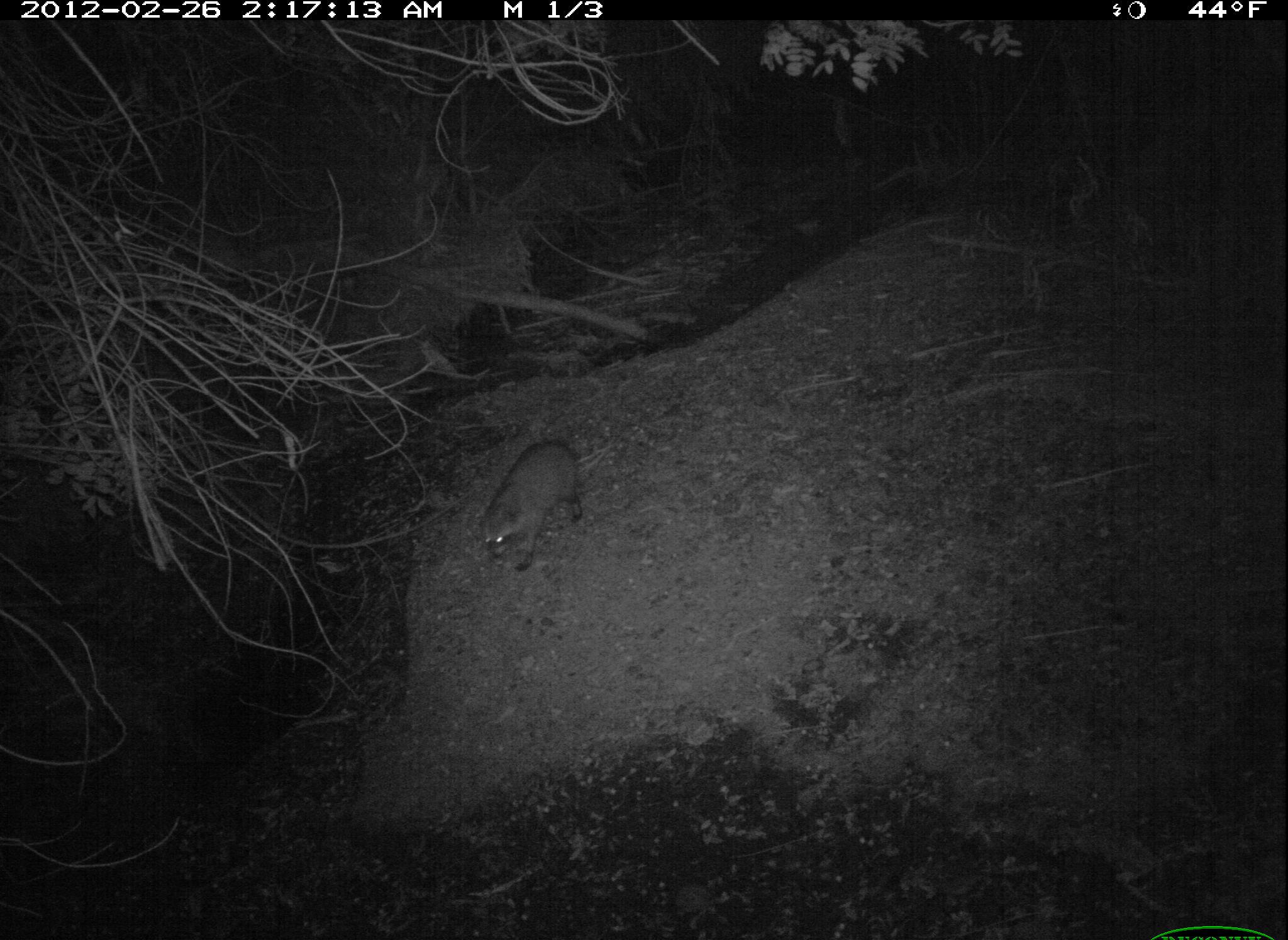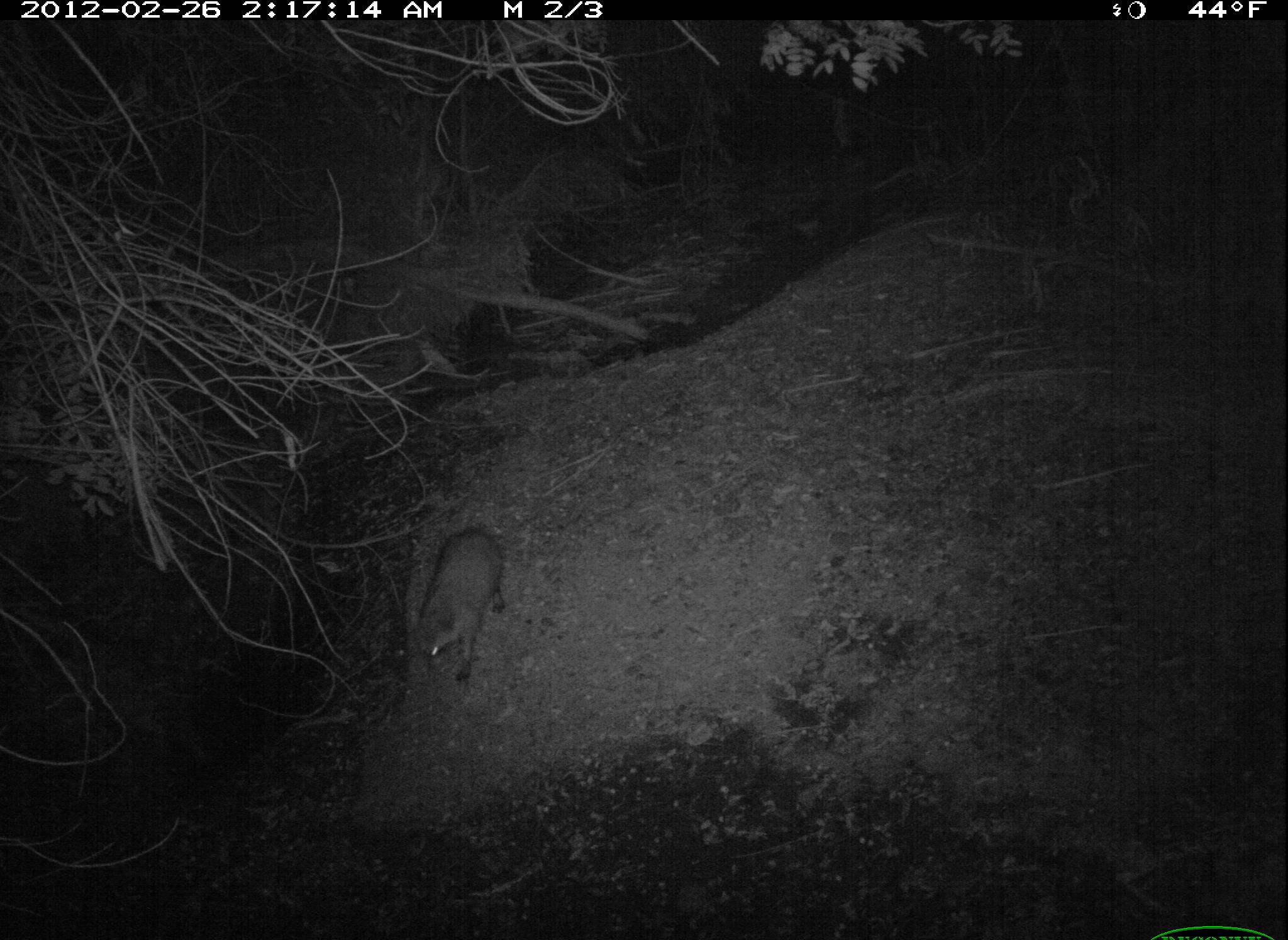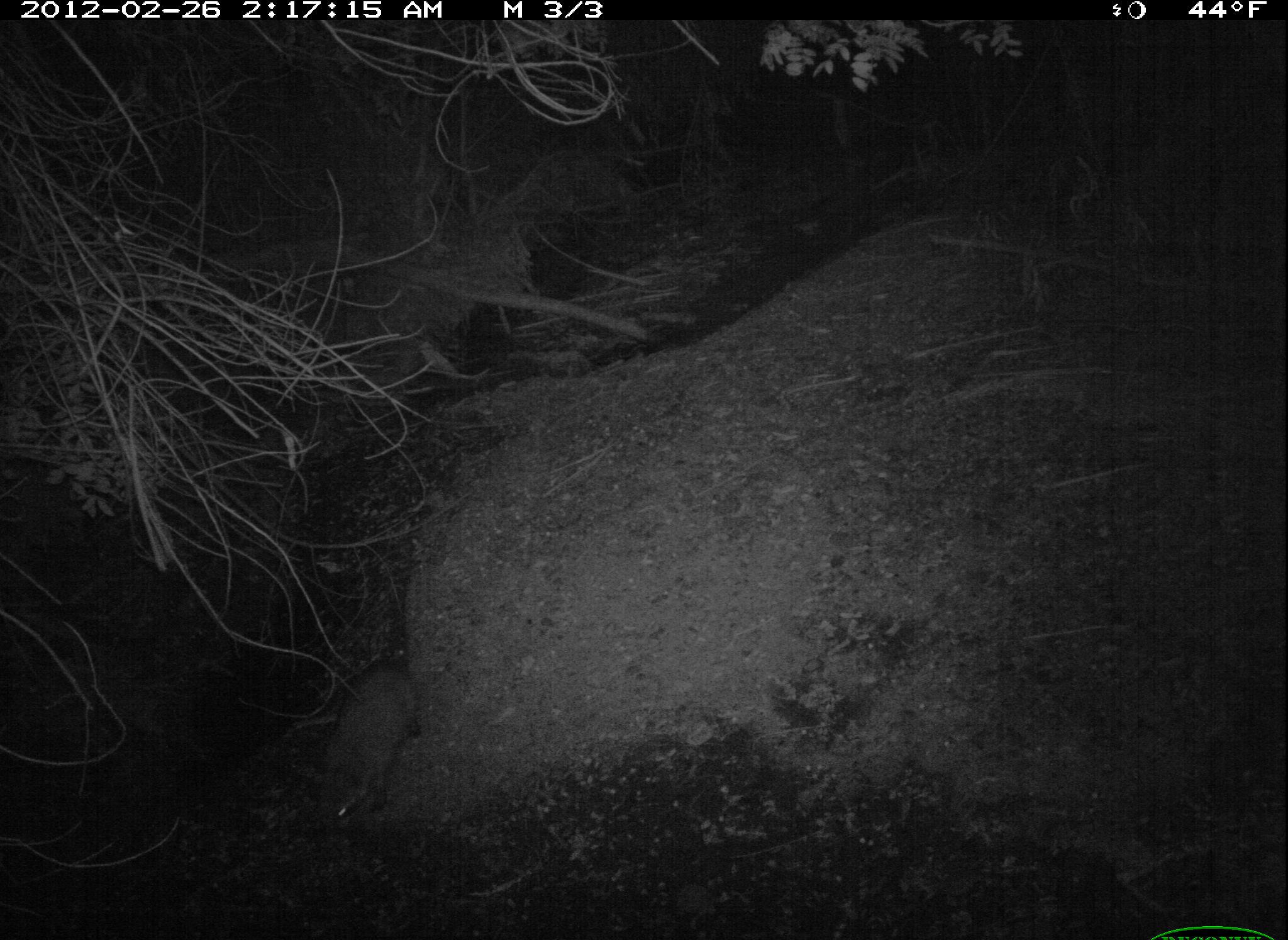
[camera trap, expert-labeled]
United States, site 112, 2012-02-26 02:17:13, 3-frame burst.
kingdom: Animalia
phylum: Chordata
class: Mammalia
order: Carnivora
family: Procyonidae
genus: Procyon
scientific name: Procyon lotor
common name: raccoon